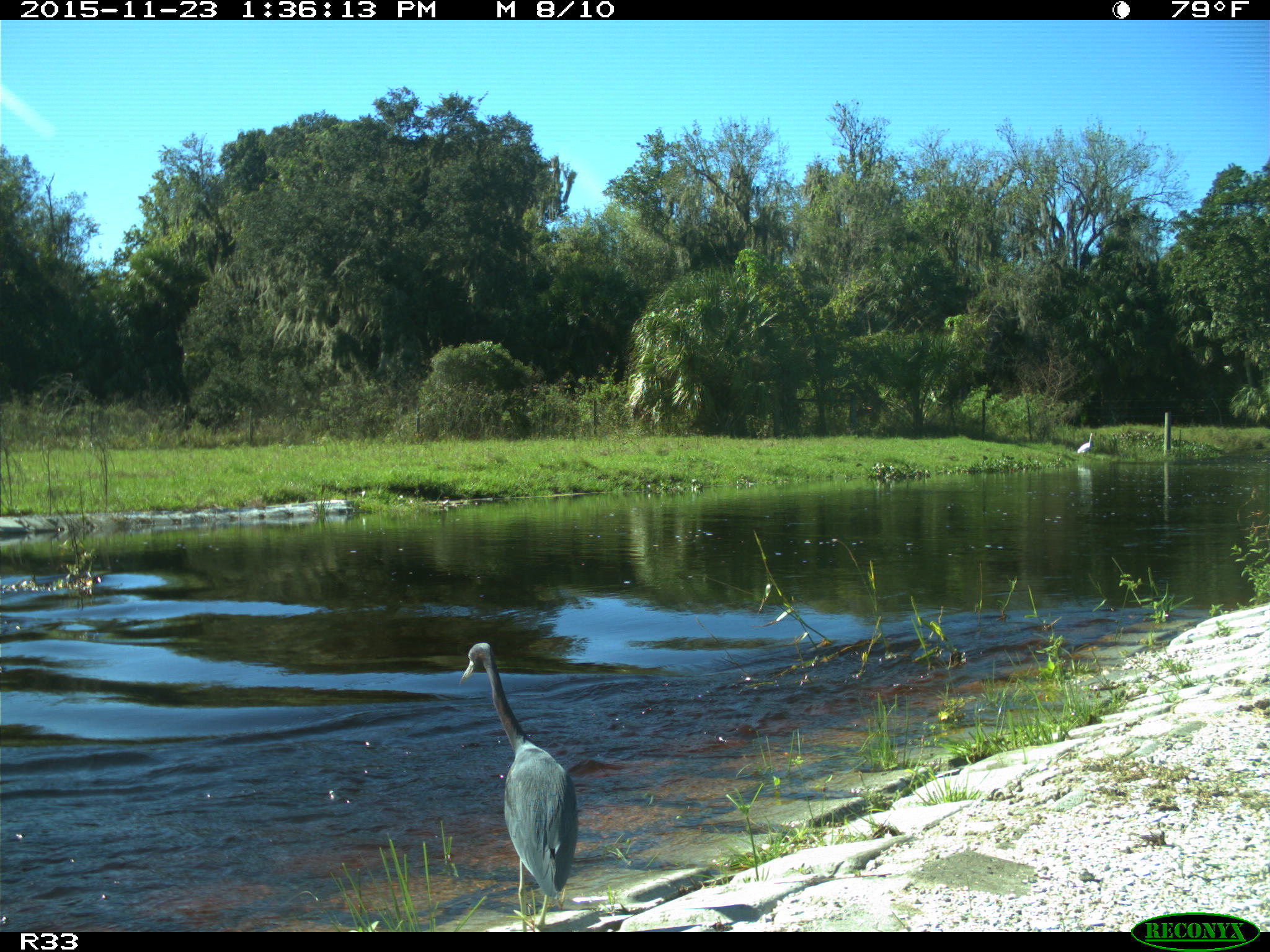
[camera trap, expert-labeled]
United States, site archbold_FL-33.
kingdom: Animalia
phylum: Chordata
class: Aves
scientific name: Aves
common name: birds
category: unidentified bird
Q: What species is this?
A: Unidentified bird (birds) (Aves).